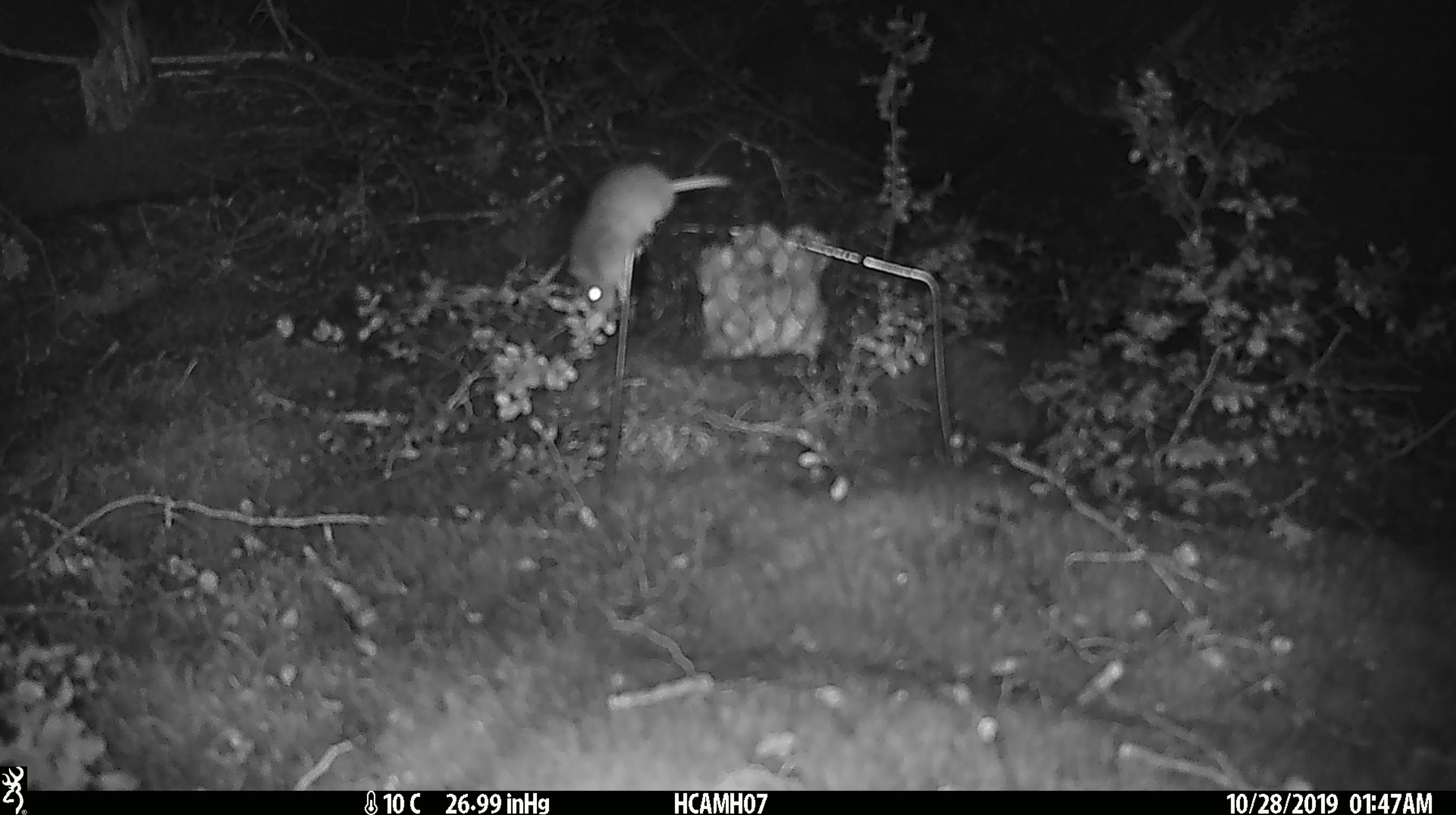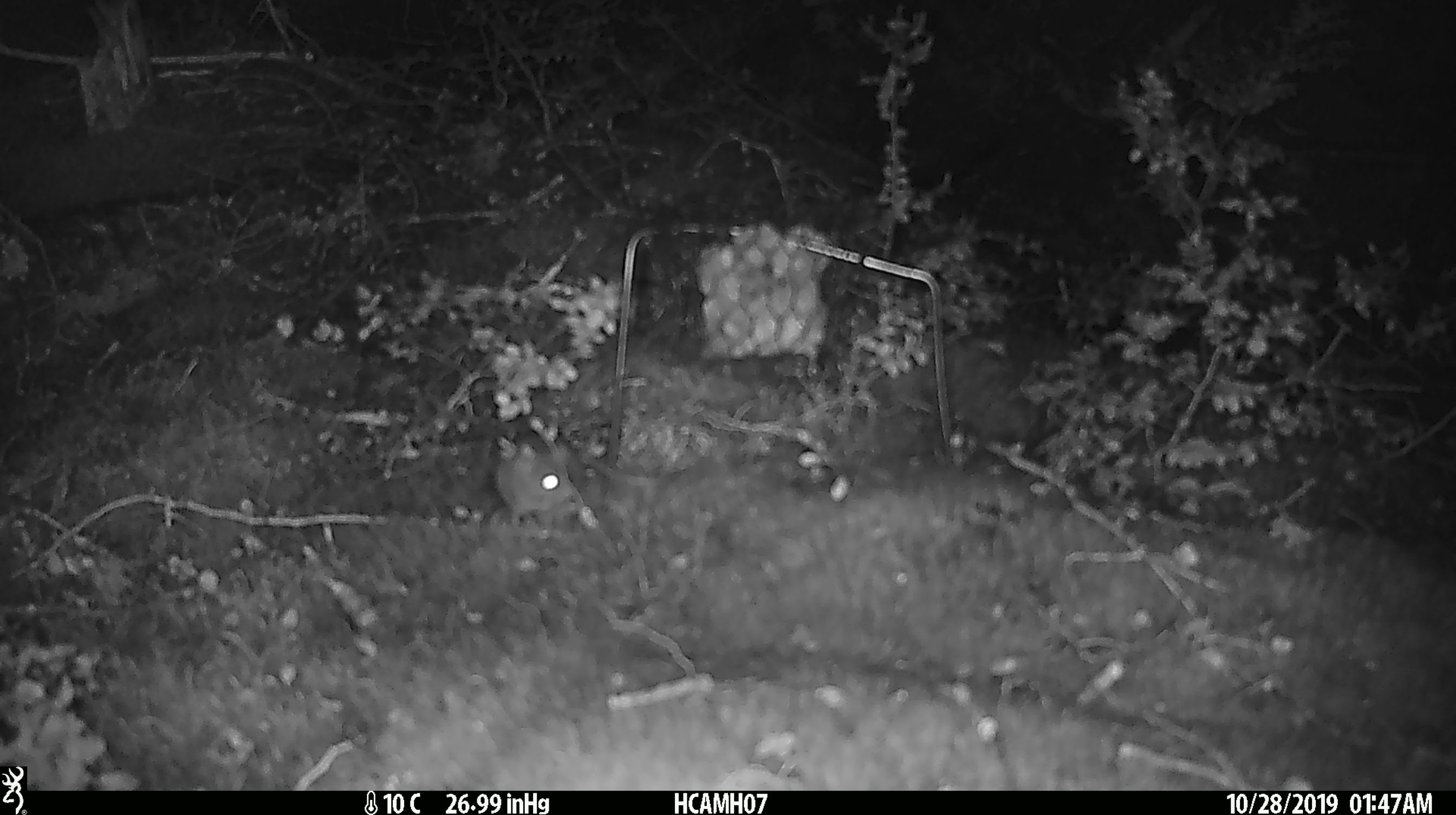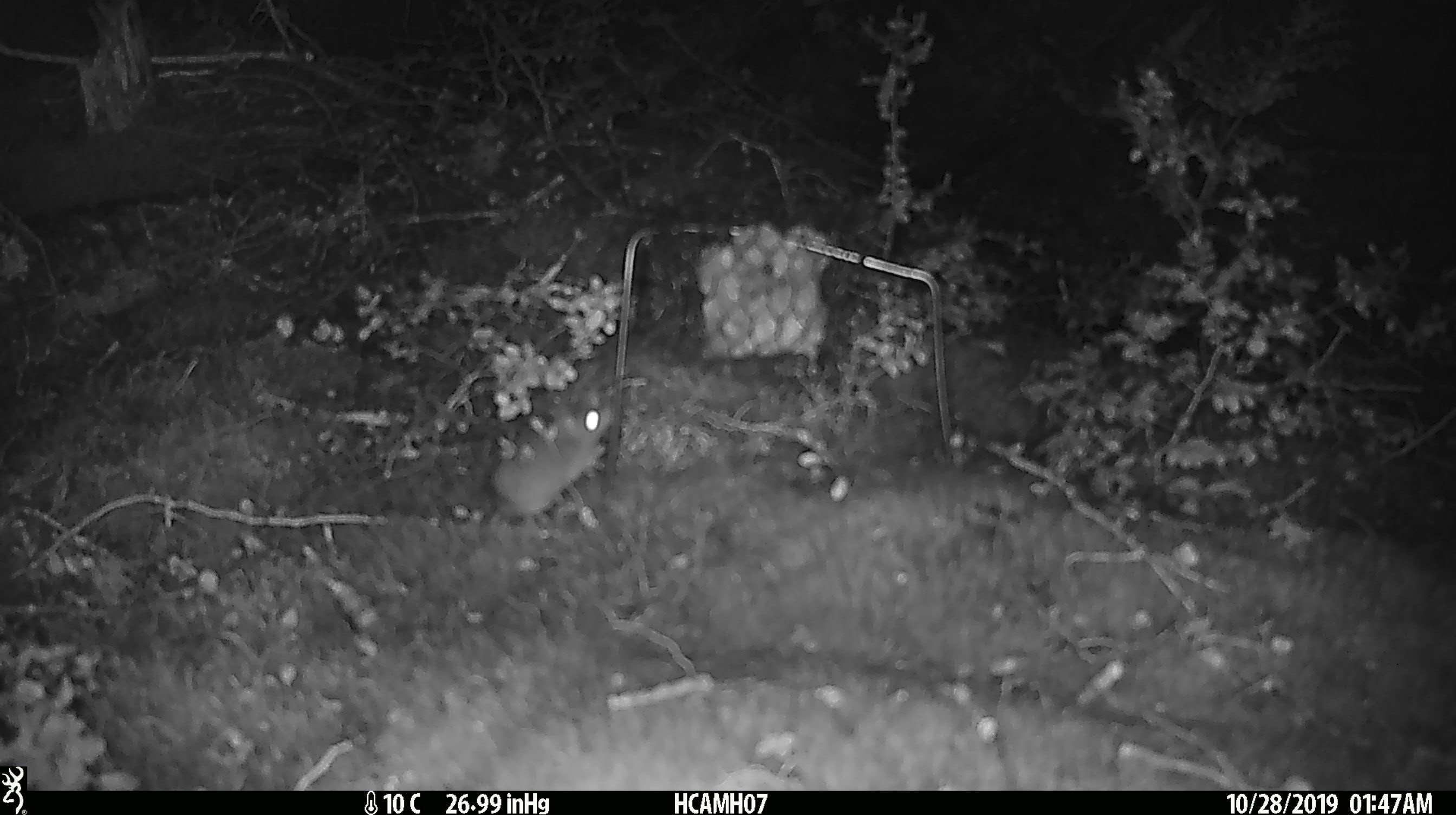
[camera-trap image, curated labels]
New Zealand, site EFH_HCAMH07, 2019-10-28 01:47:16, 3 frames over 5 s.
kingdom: Animalia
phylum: Chordata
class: Mammalia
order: Rodentia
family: Muridae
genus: Mus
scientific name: Mus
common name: mouse